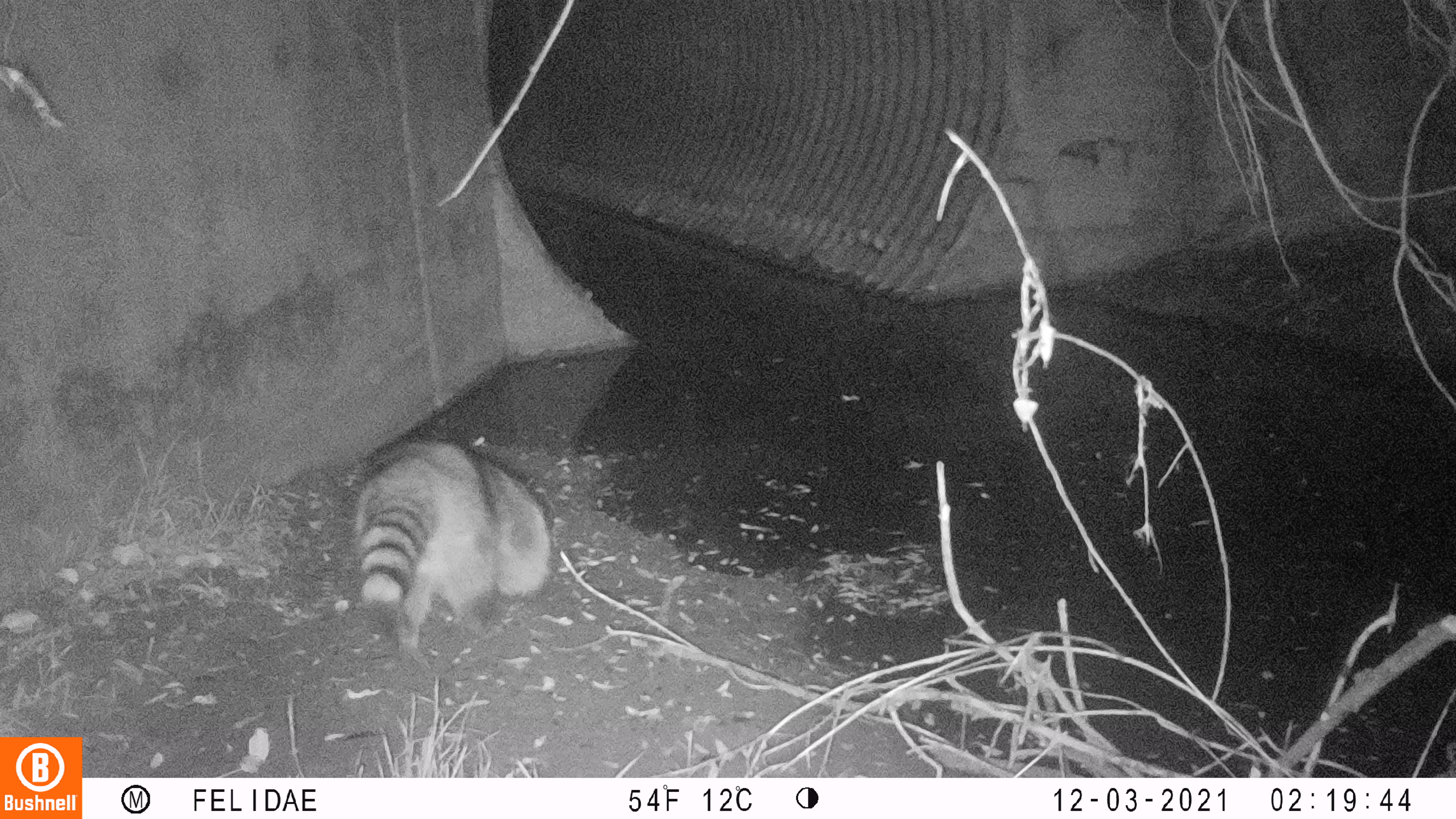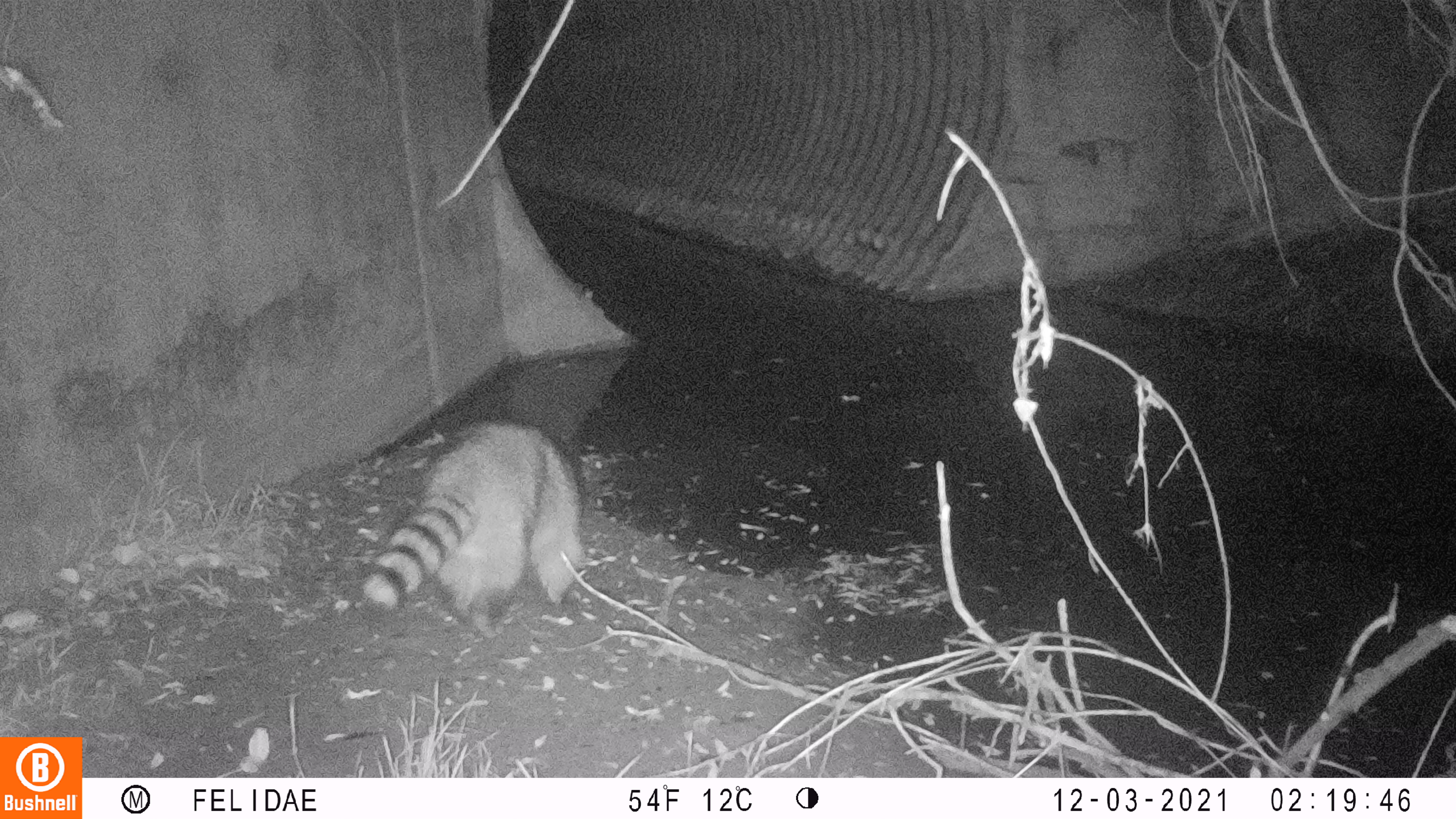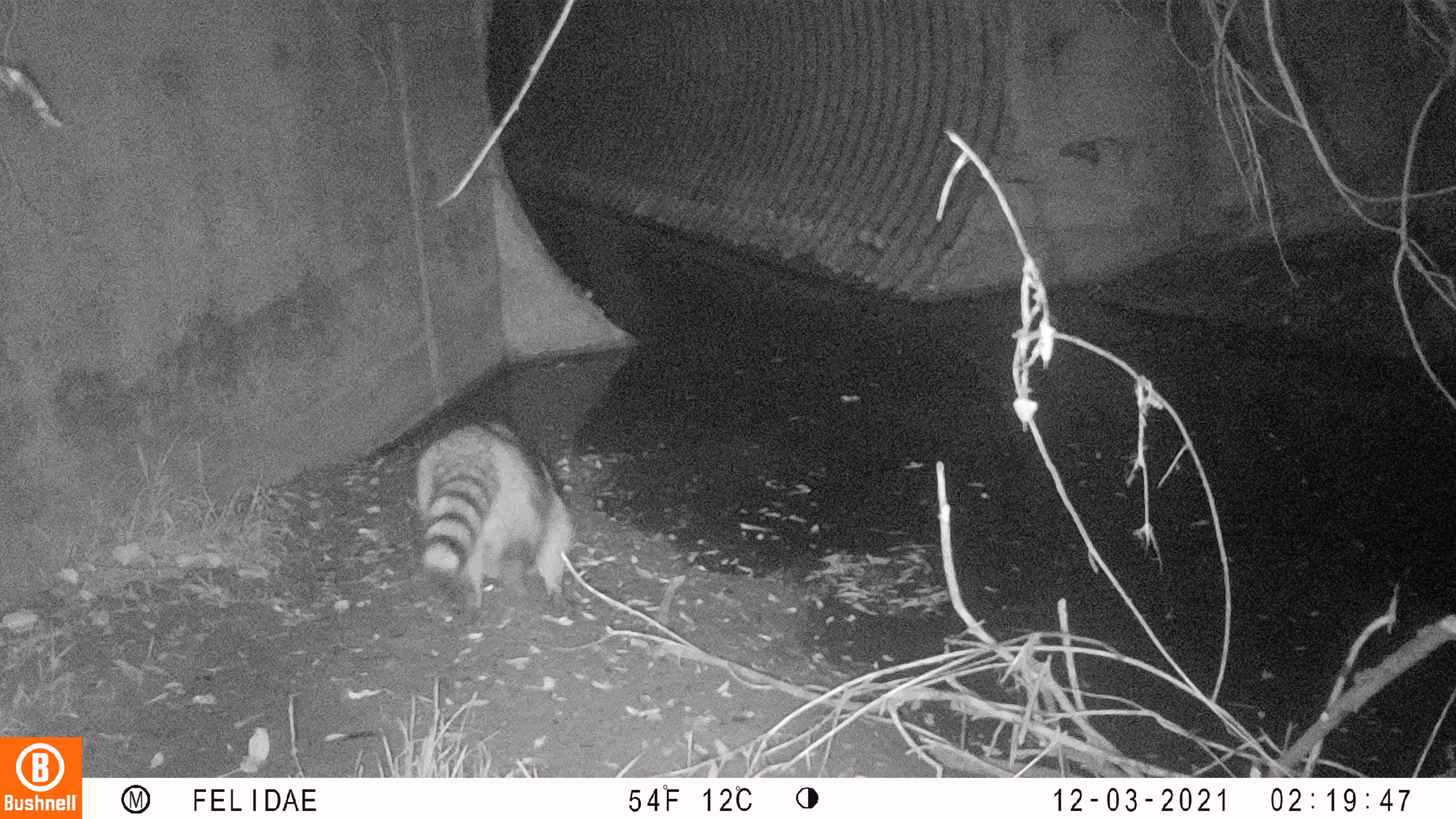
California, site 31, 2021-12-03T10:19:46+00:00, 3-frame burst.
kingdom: Animalia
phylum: Chordata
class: Mammalia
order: Carnivora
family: Procyonidae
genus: Procyon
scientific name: Procyon lotor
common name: raccoon